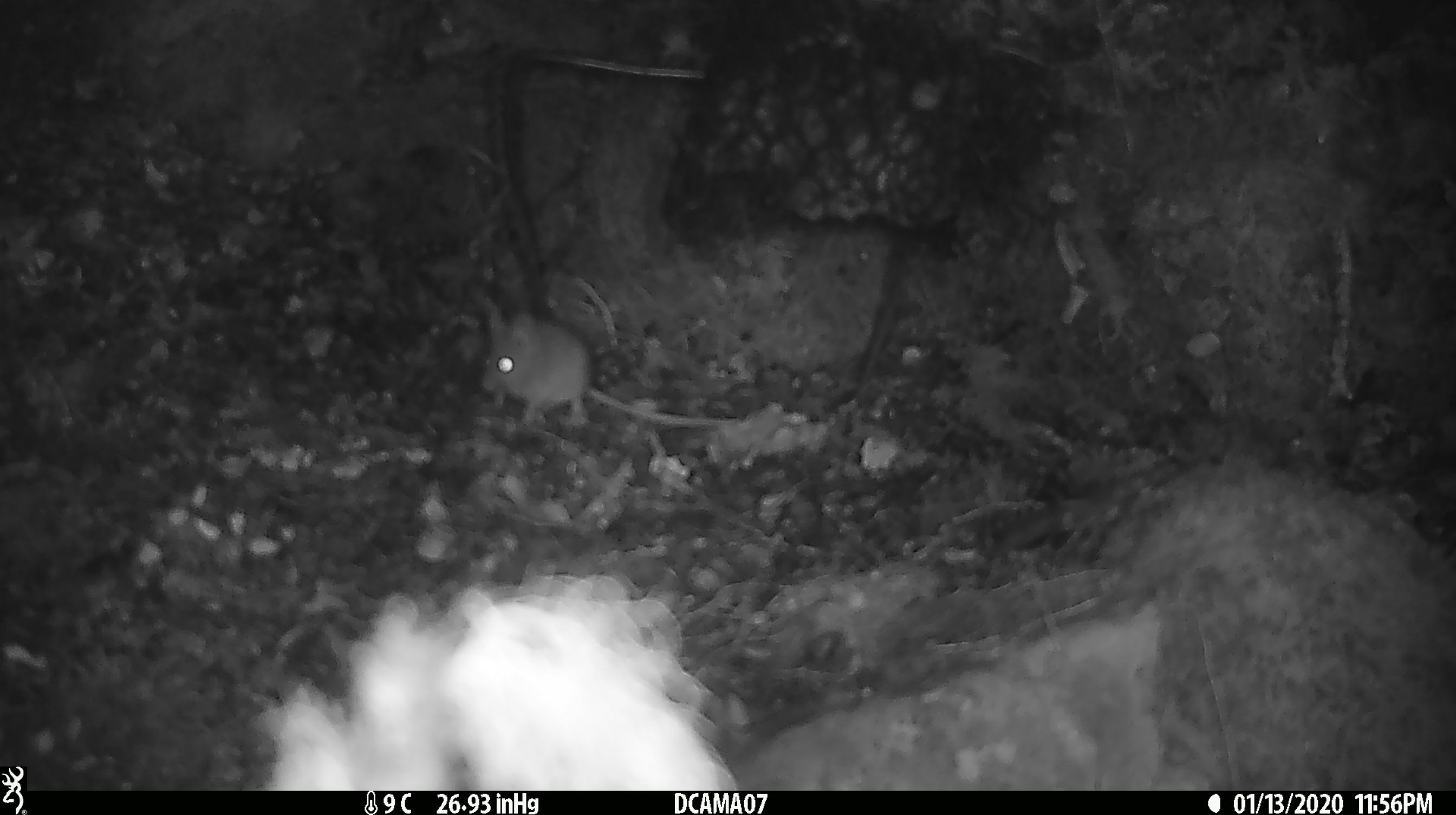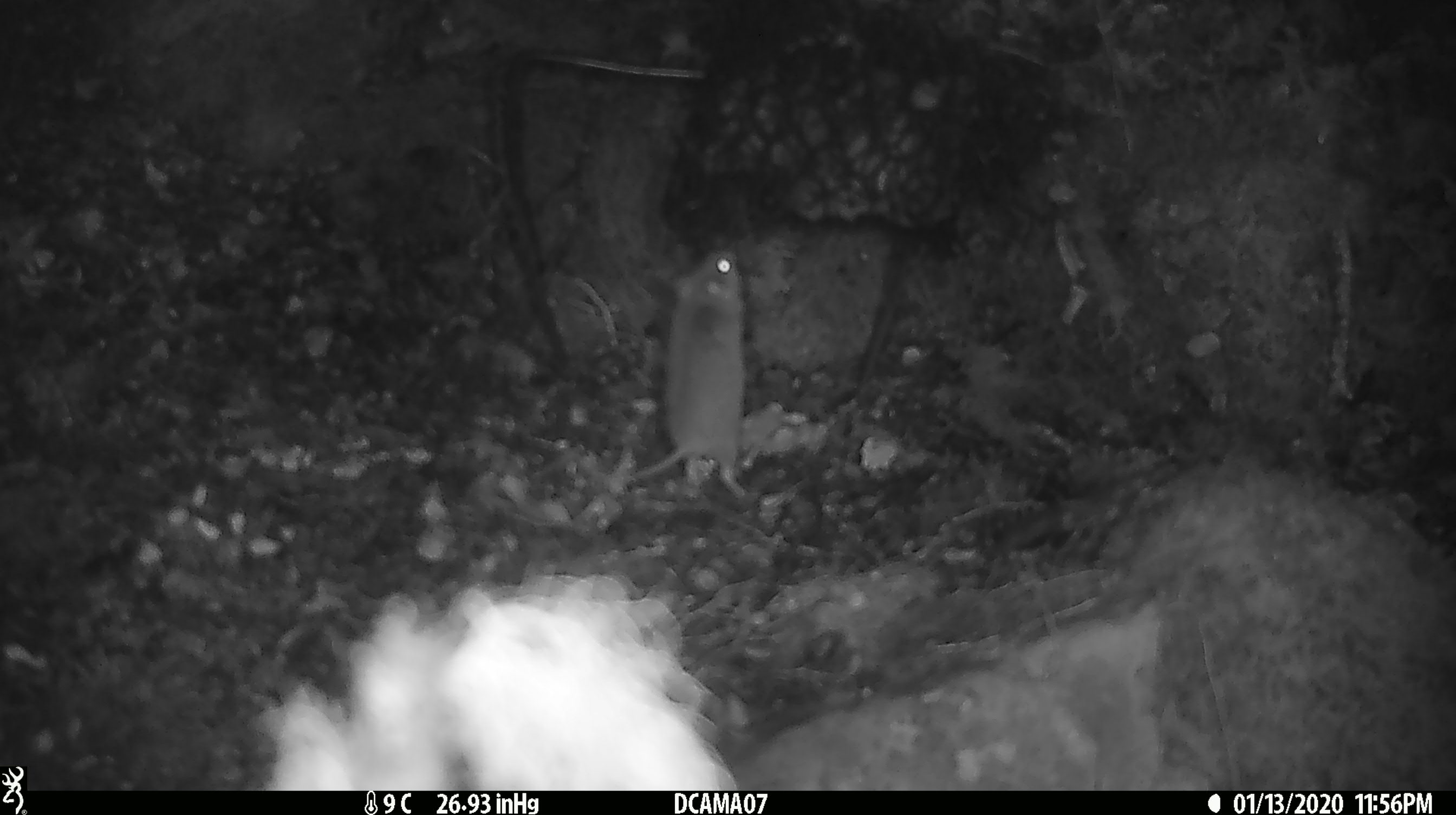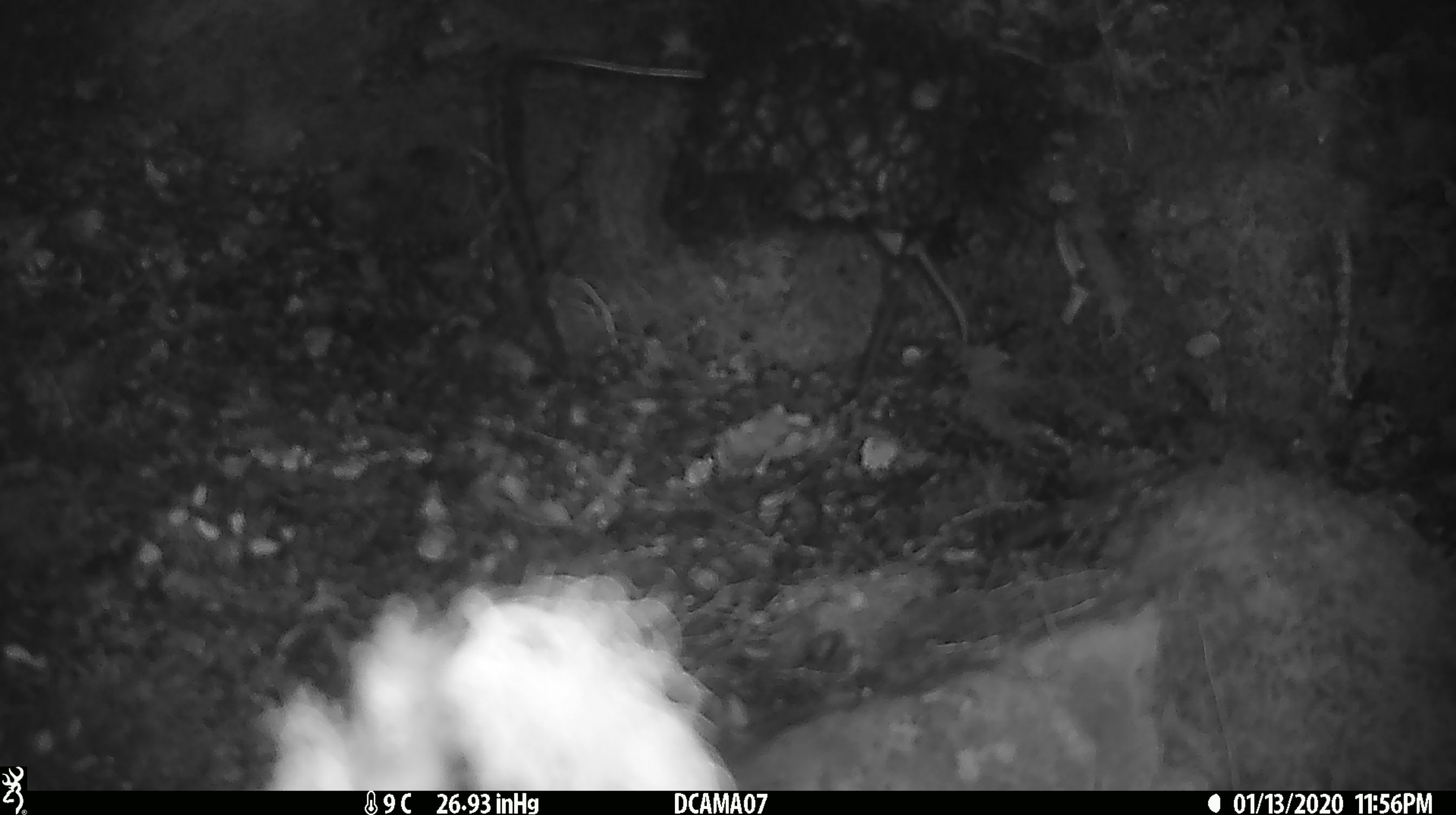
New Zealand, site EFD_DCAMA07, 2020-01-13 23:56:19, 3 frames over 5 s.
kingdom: Animalia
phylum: Chordata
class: Mammalia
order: Rodentia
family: Muridae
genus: Mus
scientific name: Mus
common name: mouse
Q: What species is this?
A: Mouse (Mus).